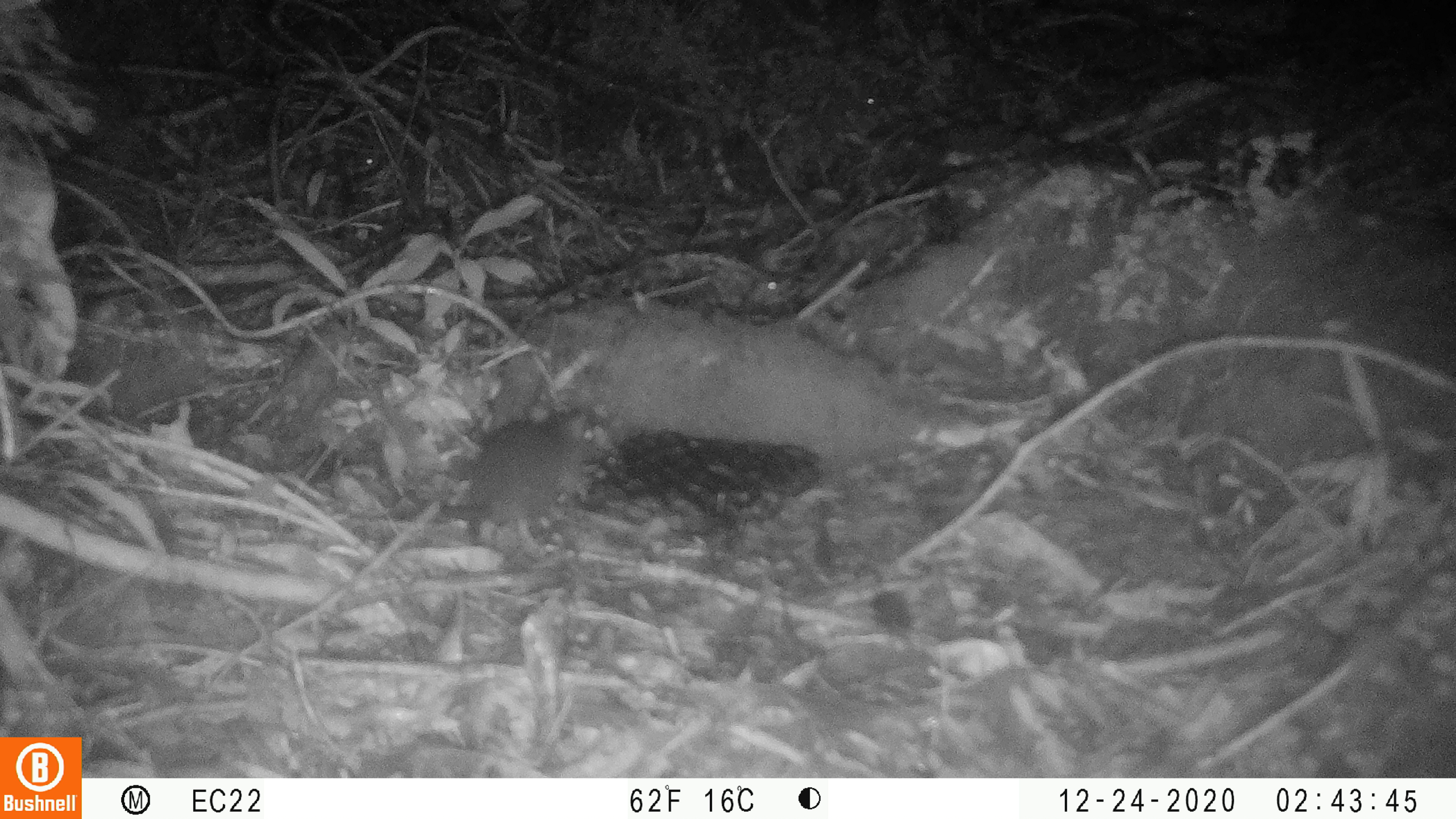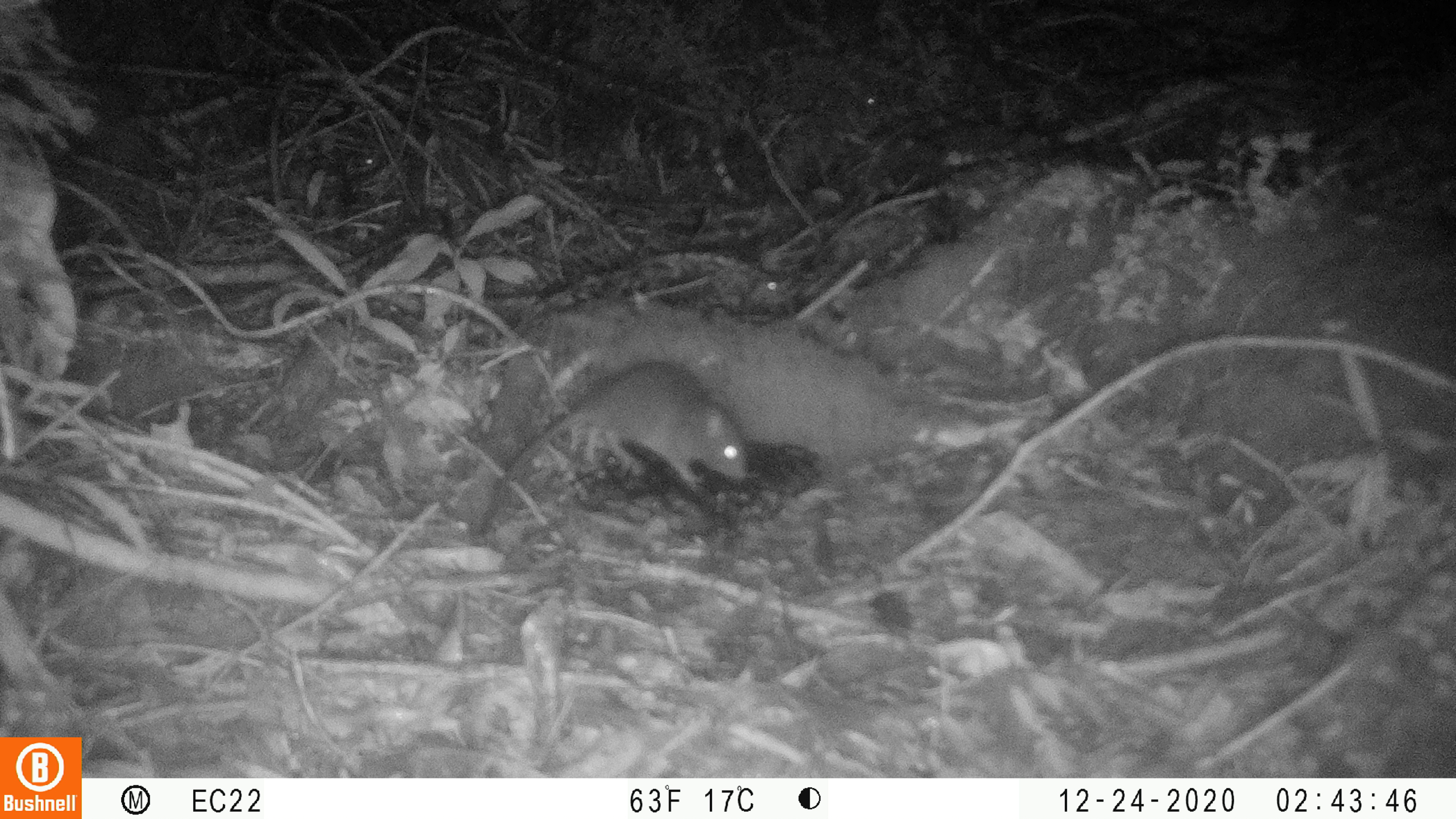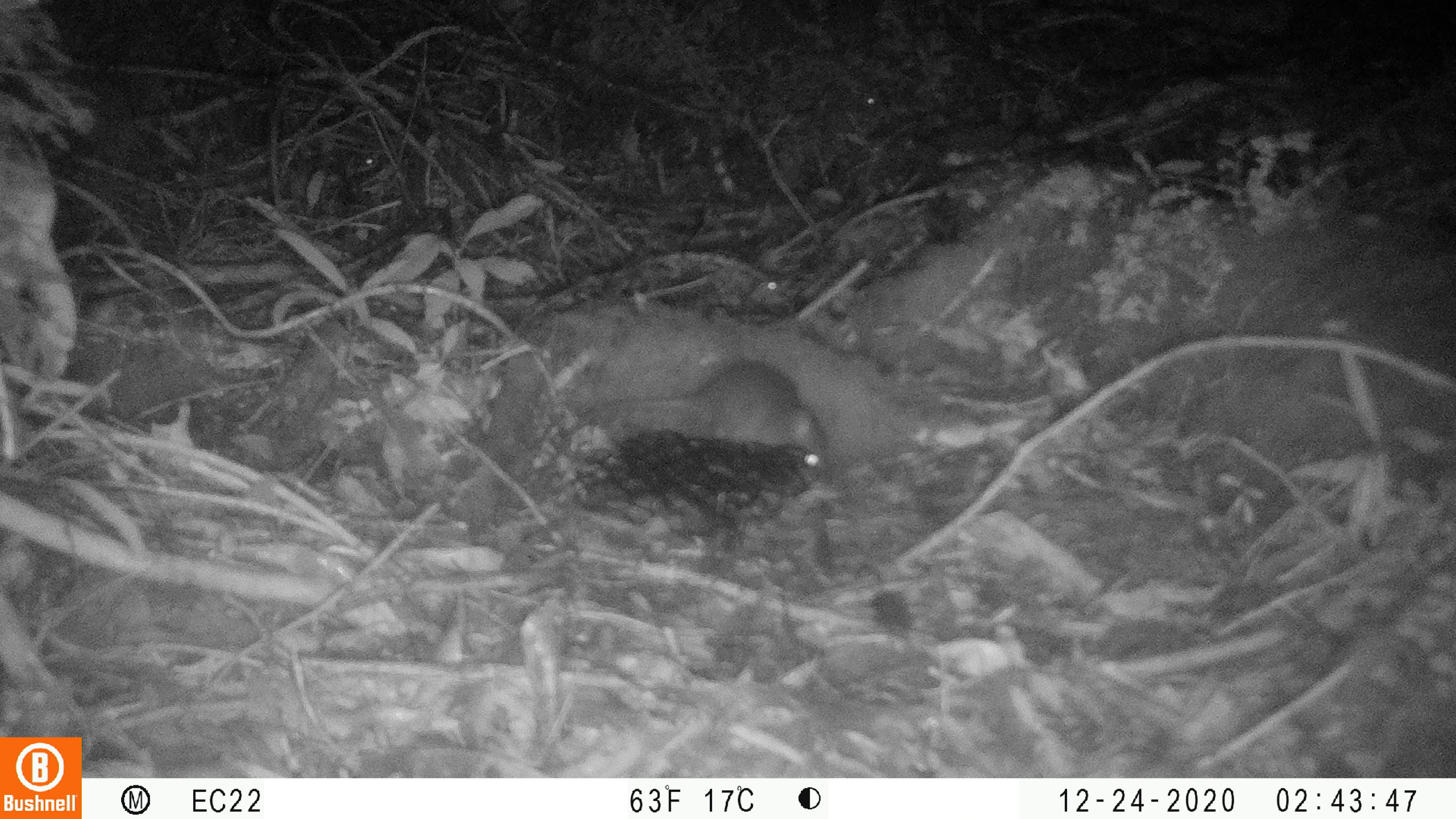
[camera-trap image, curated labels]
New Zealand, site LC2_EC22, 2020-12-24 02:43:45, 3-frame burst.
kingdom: Animalia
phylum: Chordata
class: Mammalia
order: Rodentia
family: Muridae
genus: Rattus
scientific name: Rattus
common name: rat